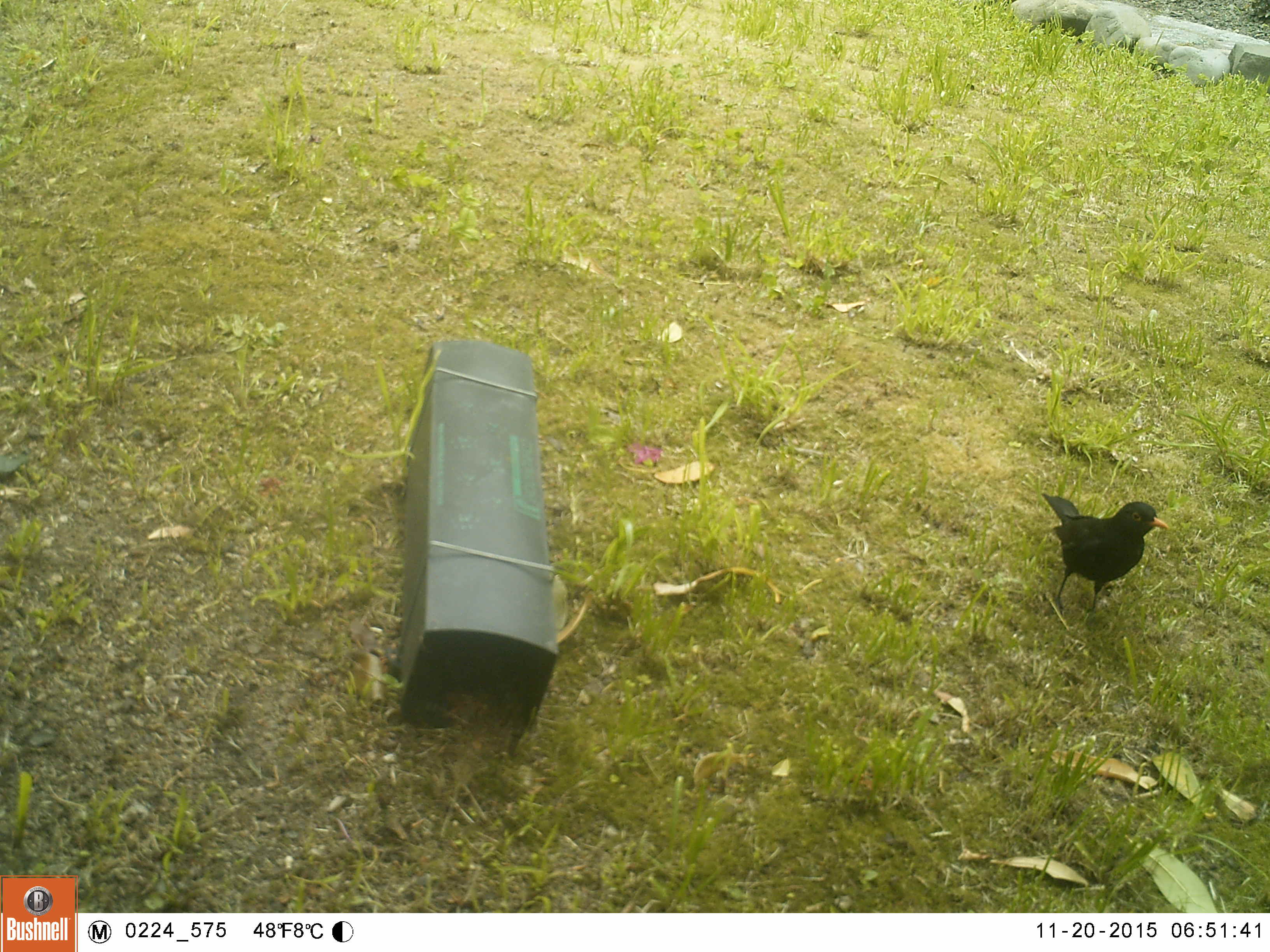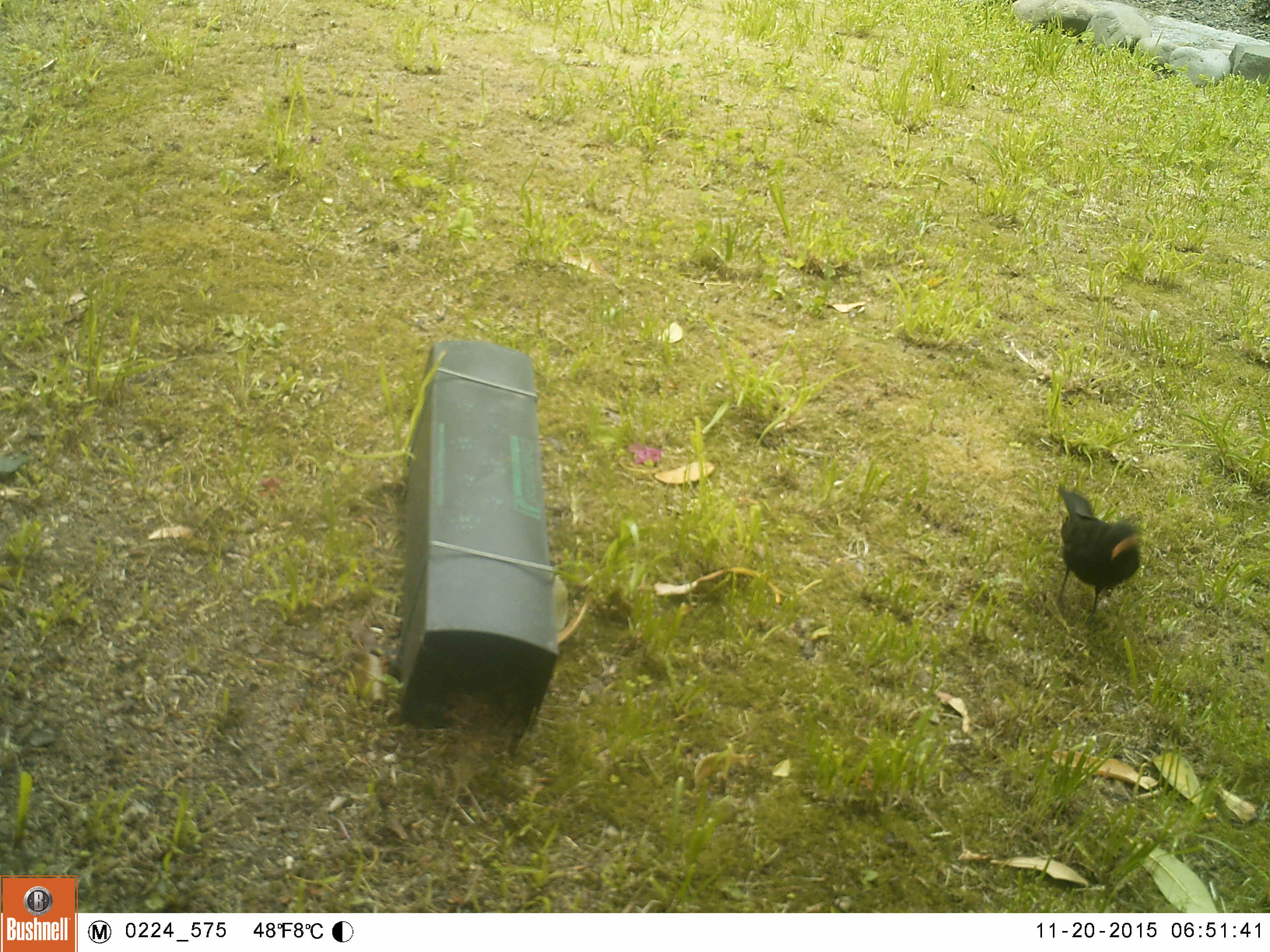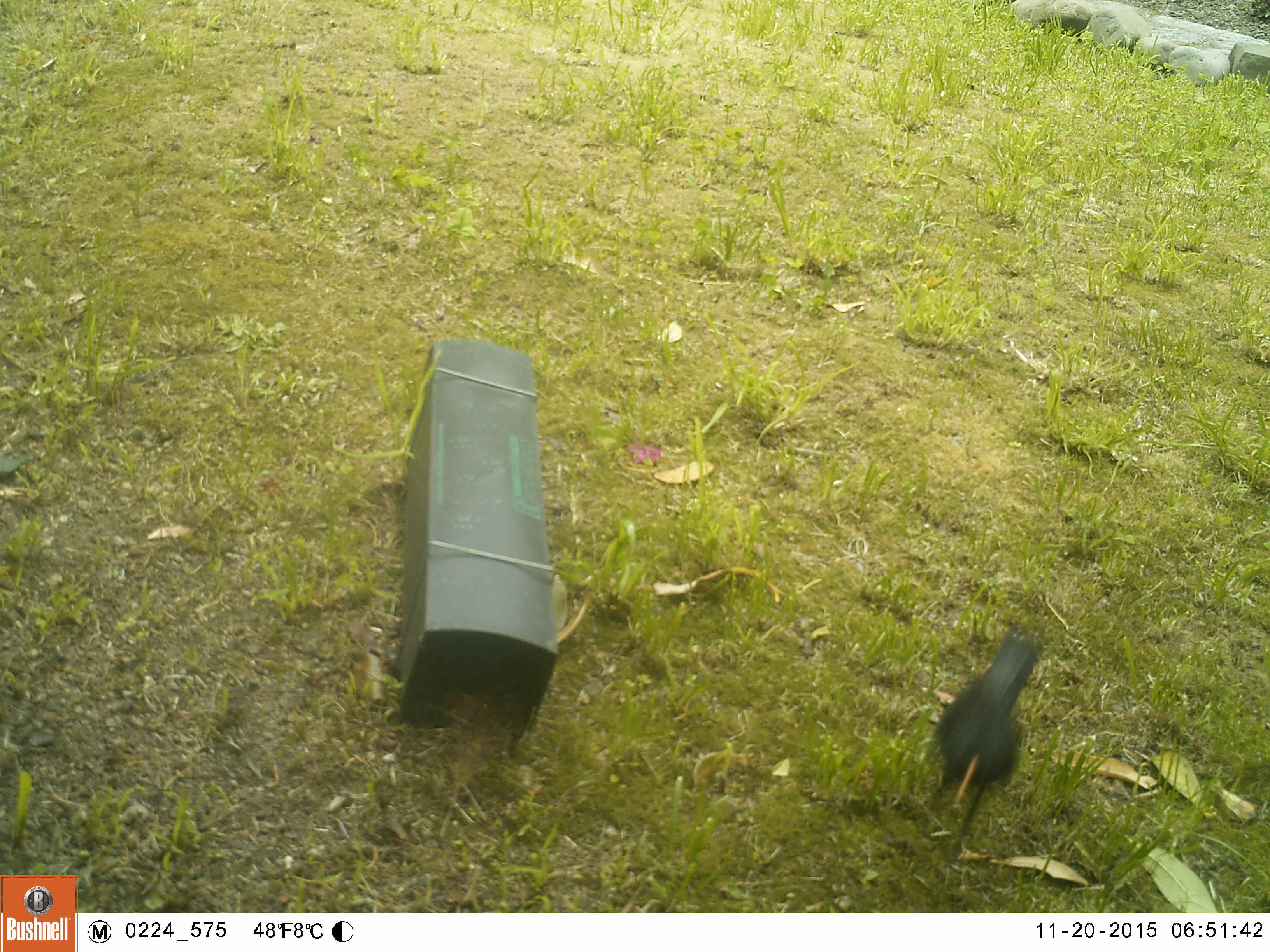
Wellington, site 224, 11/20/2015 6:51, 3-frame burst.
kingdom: Animalia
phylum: Chordata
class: Aves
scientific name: Aves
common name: bird